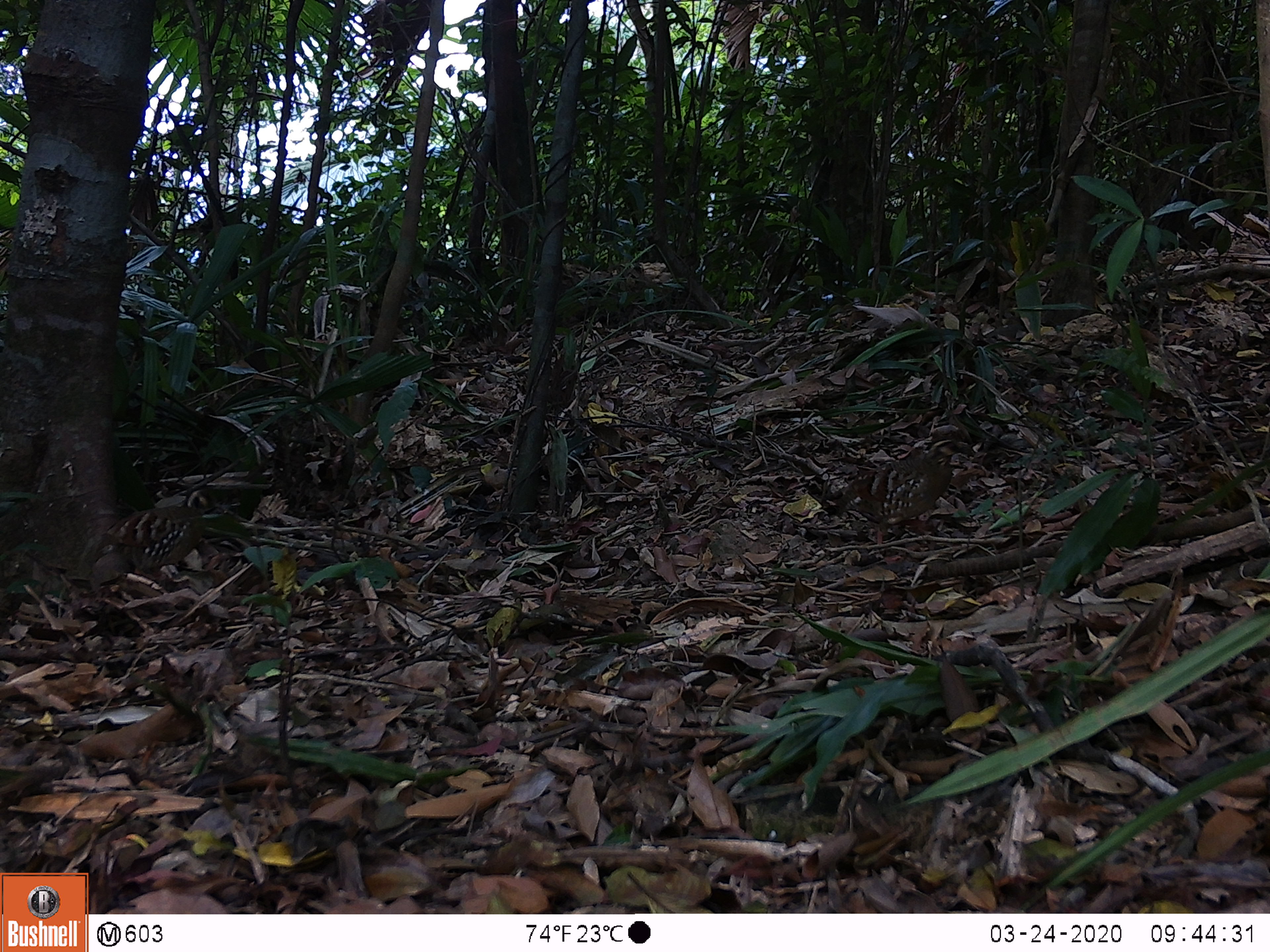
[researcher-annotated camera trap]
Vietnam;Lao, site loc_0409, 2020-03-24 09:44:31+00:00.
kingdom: Animalia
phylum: Chordata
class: Aves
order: Galliformes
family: Phasianidae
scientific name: Phasianidae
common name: partridge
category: unidentified partridge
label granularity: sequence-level